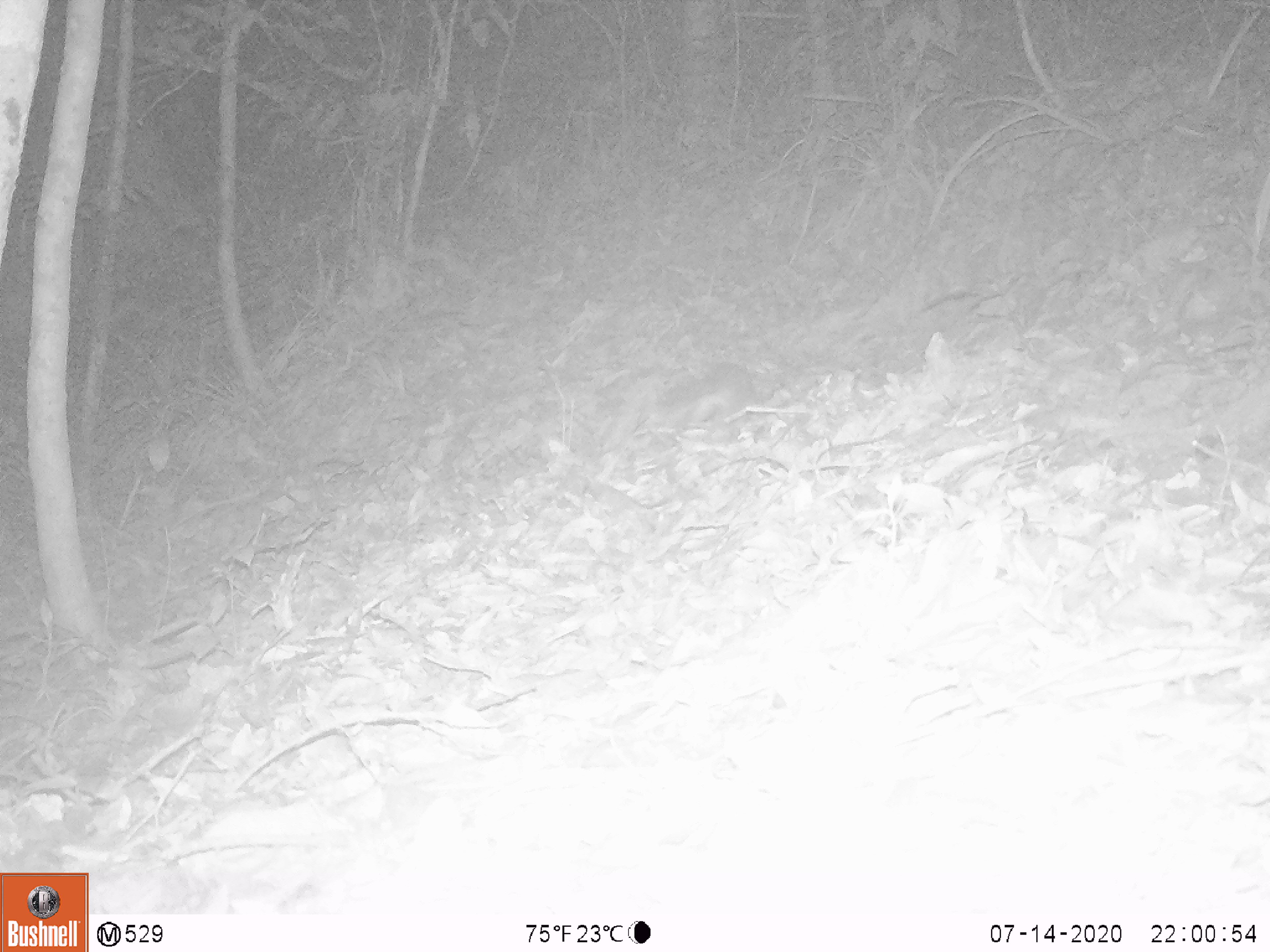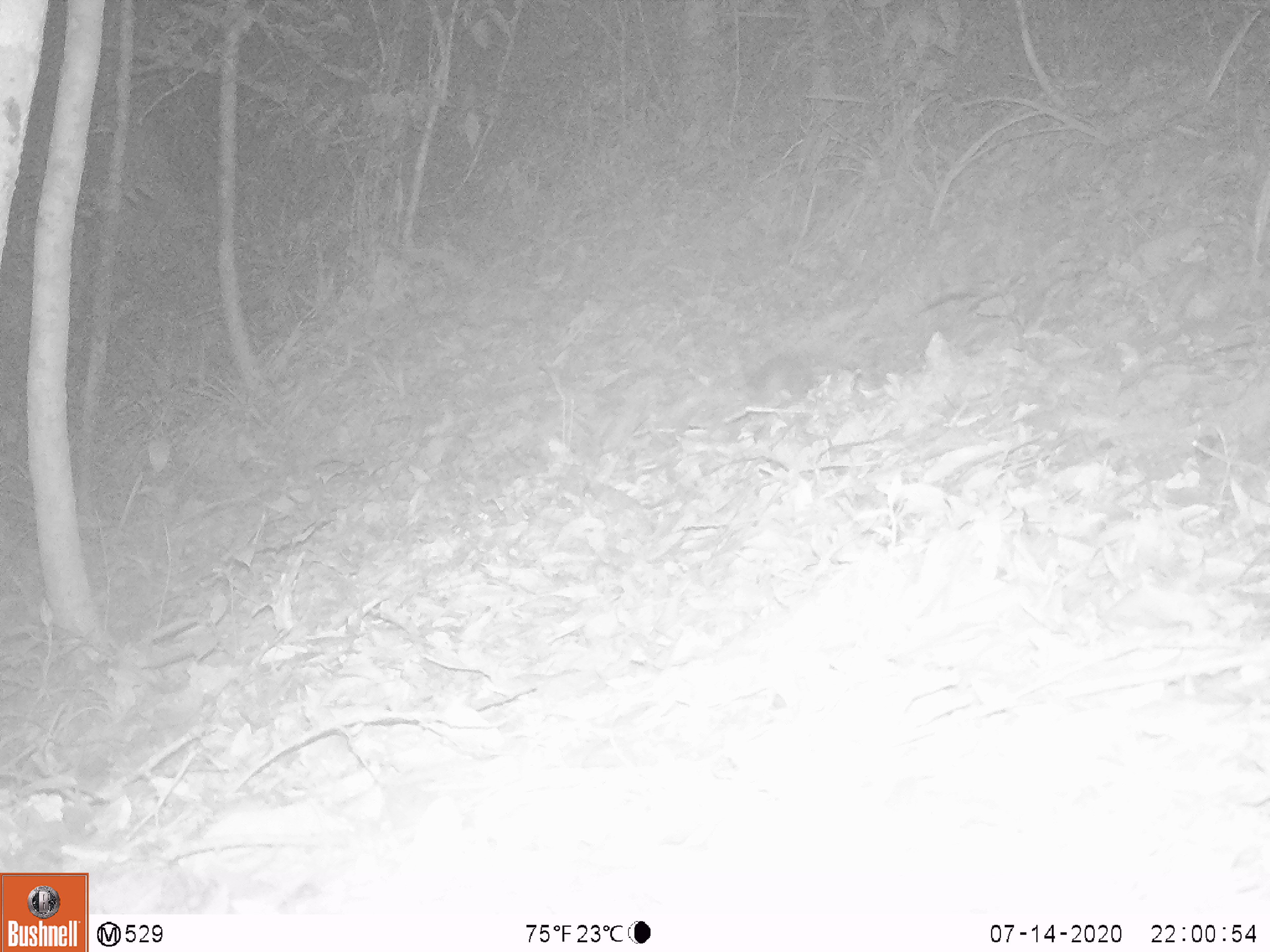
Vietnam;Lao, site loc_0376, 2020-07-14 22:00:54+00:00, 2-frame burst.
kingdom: Animalia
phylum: Chordata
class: Mammalia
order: Carnivora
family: Mustelidae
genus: Melogale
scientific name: Melogale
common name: ferret badger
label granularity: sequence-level